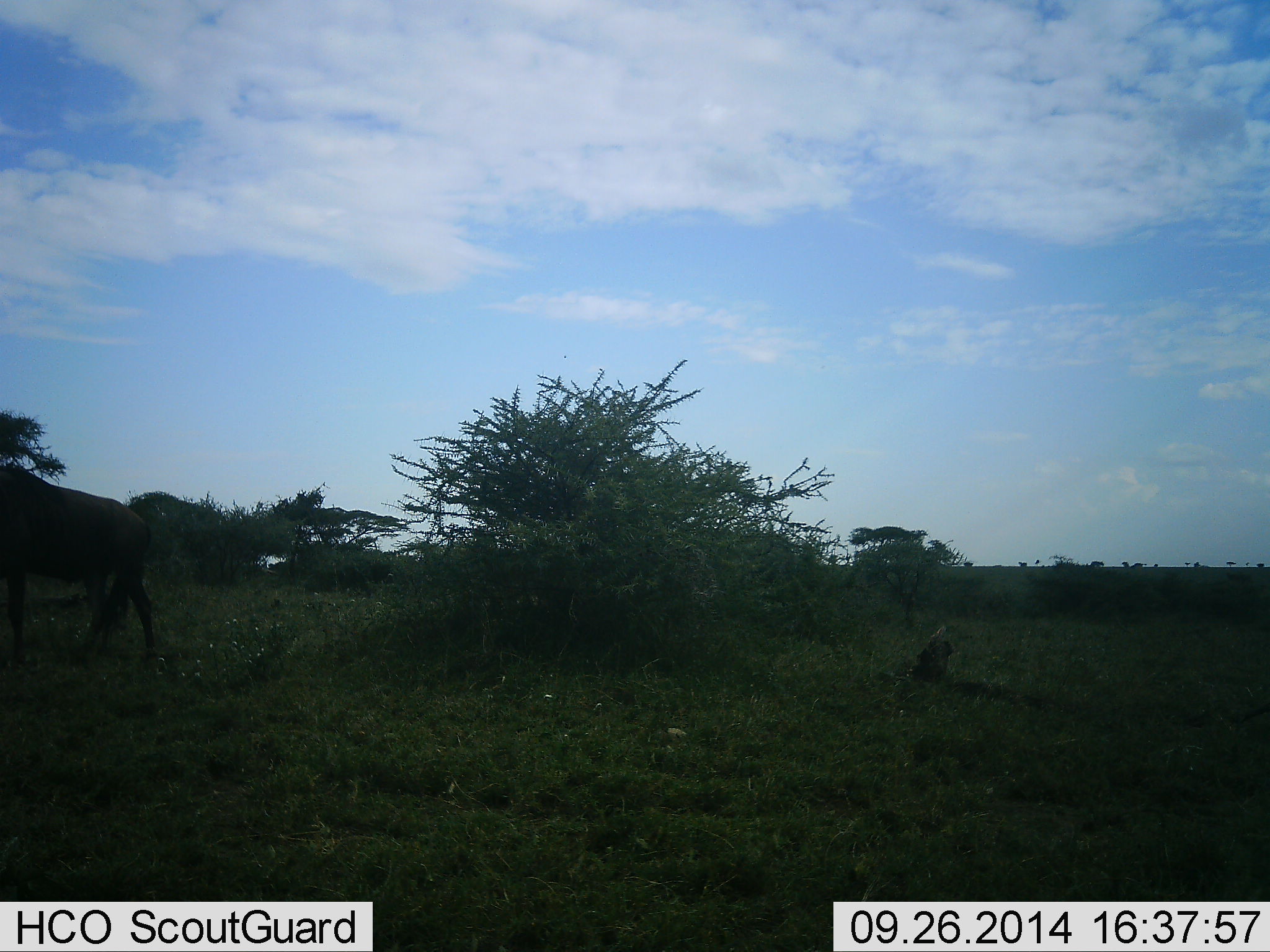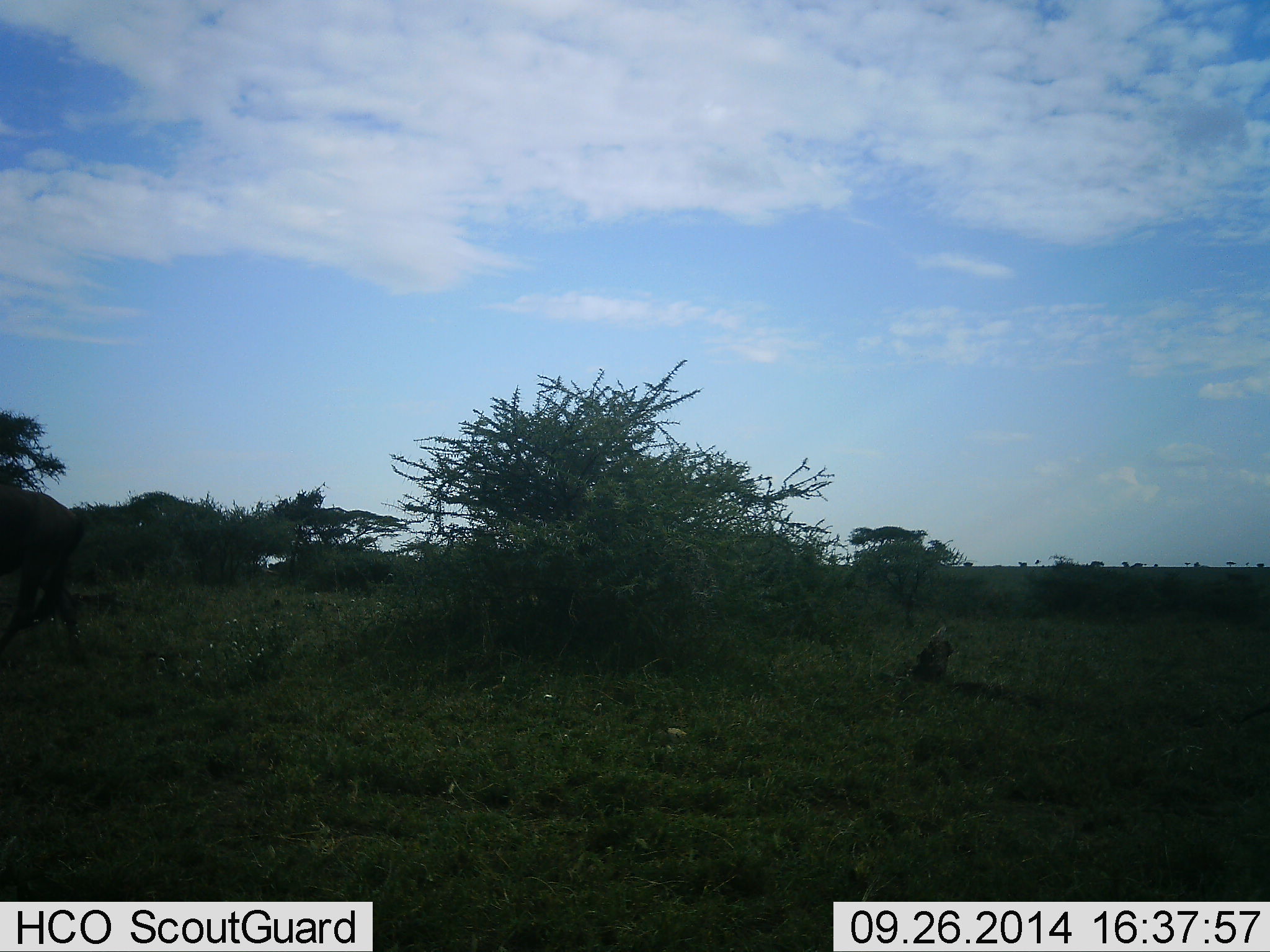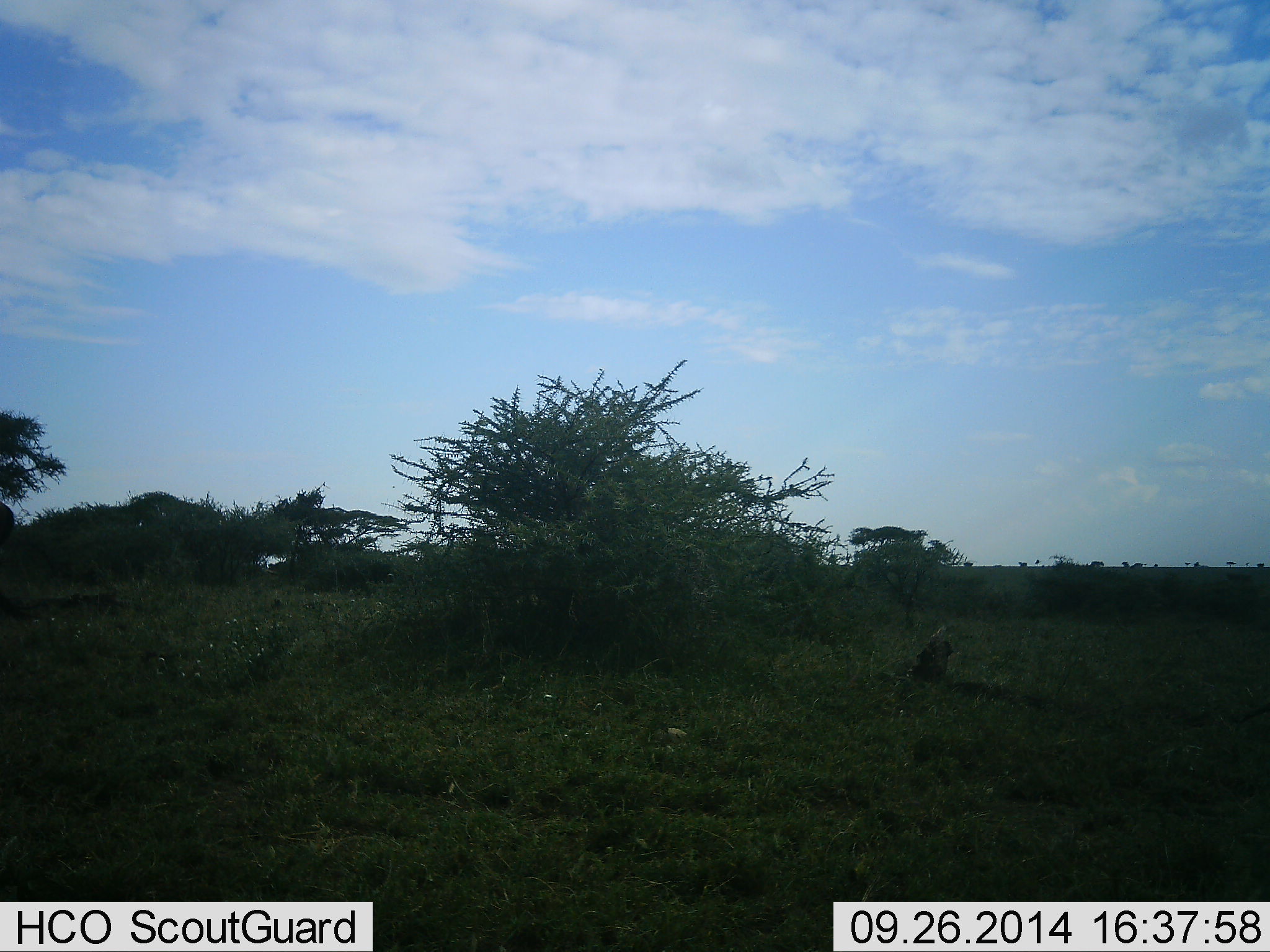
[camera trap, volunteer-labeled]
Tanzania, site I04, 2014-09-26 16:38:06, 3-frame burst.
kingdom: Animalia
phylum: Chordata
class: Mammalia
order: Artiodactyla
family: Bovidae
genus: Connochaetes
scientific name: Connochaetes taurinus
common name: blue wildebeest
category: wildebeest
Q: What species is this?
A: Wildebeest (blue wildebeest) (Connochaetes taurinus).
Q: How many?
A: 1.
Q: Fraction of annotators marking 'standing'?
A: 0%.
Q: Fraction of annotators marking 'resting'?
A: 0%.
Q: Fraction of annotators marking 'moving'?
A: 100%.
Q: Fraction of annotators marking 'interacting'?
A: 0%.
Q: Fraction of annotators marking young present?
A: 0%.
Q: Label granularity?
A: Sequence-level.